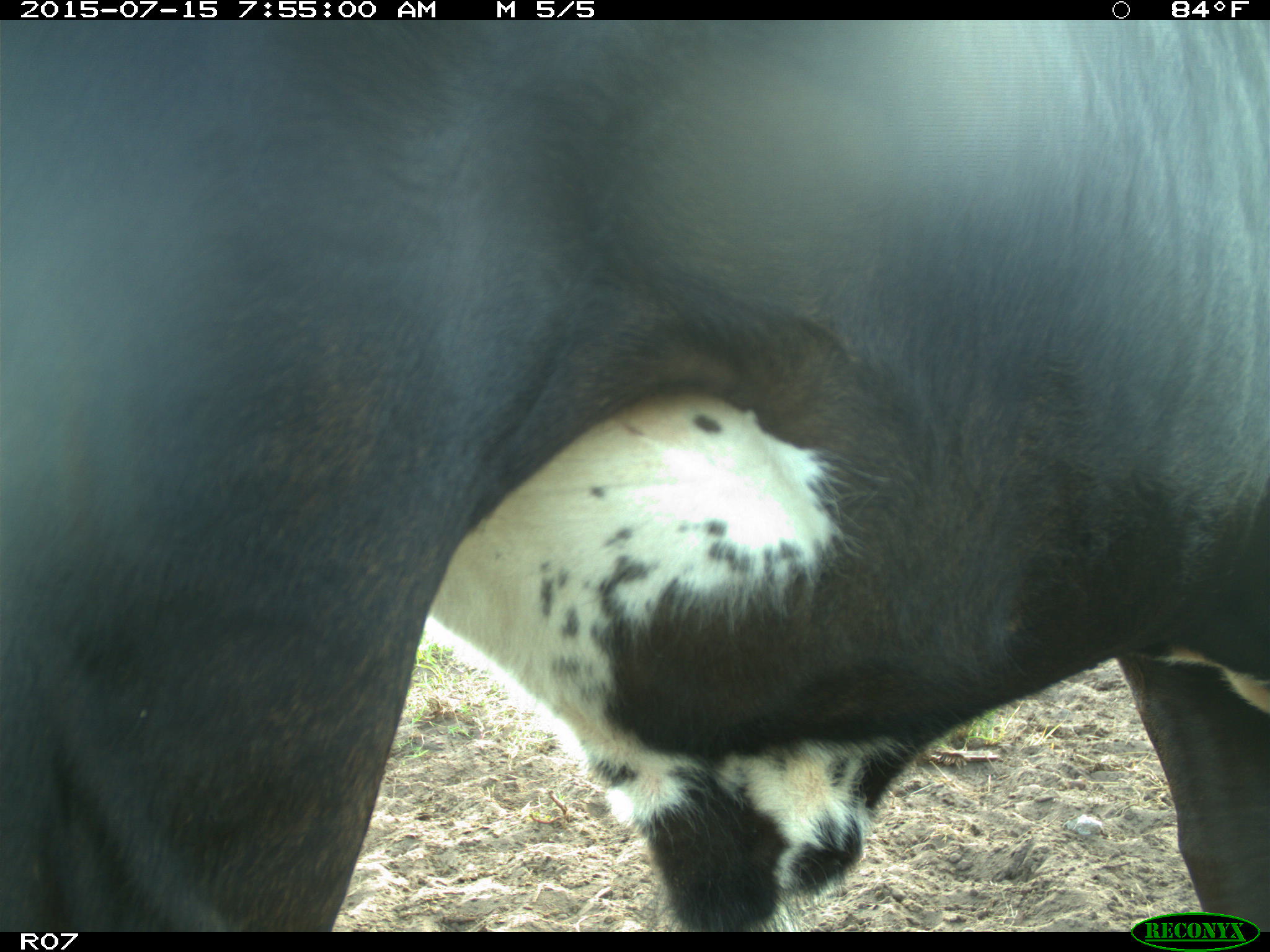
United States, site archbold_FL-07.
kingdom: Animalia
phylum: Chordata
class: Mammalia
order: Artiodactyla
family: Bovidae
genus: Bos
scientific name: Bos taurus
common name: domestic cow